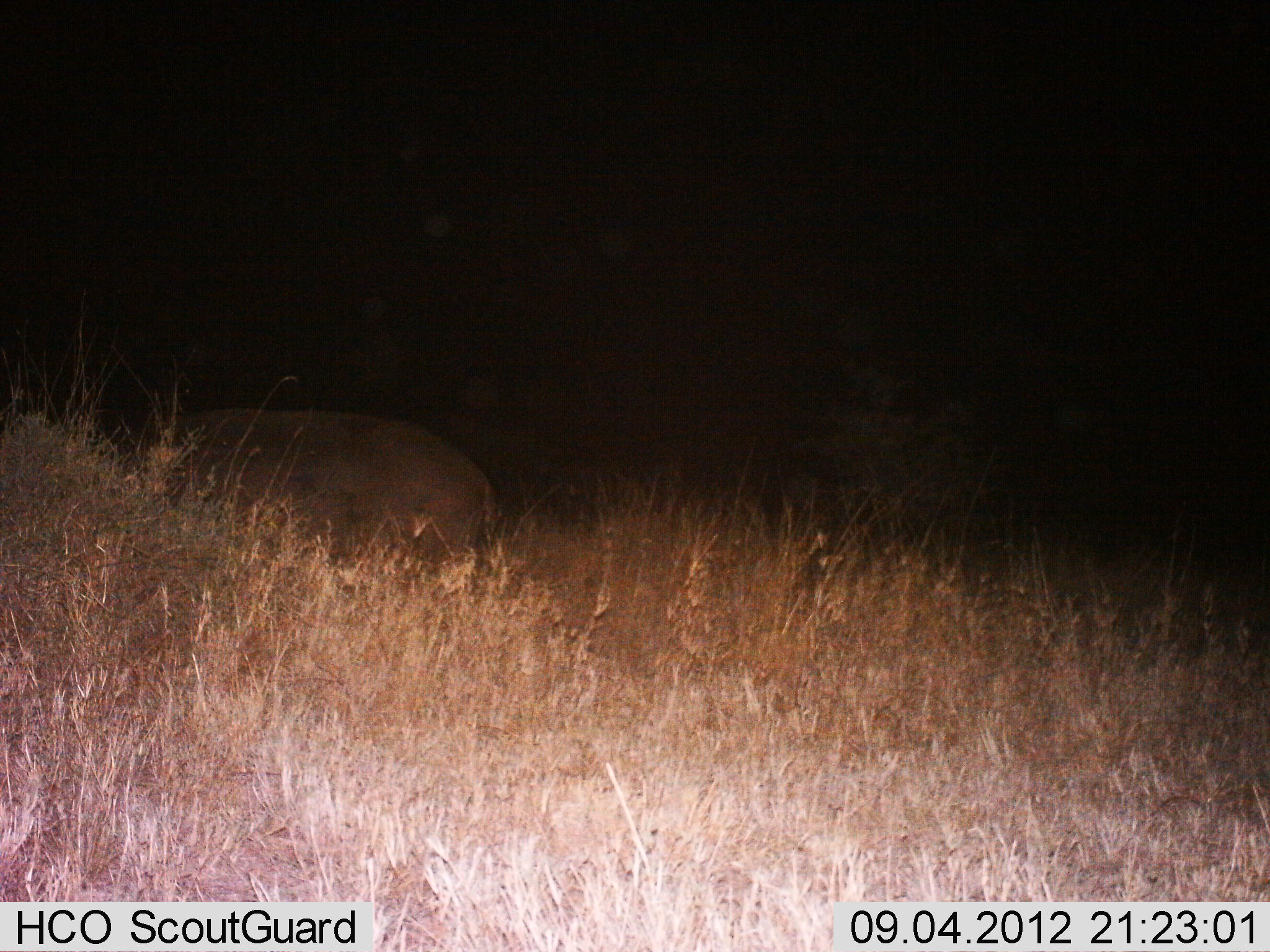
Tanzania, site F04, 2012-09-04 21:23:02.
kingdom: Animalia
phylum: Chordata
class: Mammalia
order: Artiodactyla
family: Hippopotamidae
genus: Hippopotamus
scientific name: Hippopotamus amphibius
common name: hippopotamus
Hippopotamus (Hippopotamus amphibius), count 1. Behavior (volunteer vote fractions): standing 40%, resting 0%, moving 30%, interacting 0%. Young present (vote fraction): 0%. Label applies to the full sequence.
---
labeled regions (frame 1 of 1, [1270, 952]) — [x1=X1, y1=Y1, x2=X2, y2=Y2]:
animal: [x1=149, y1=405, x2=503, y2=611]